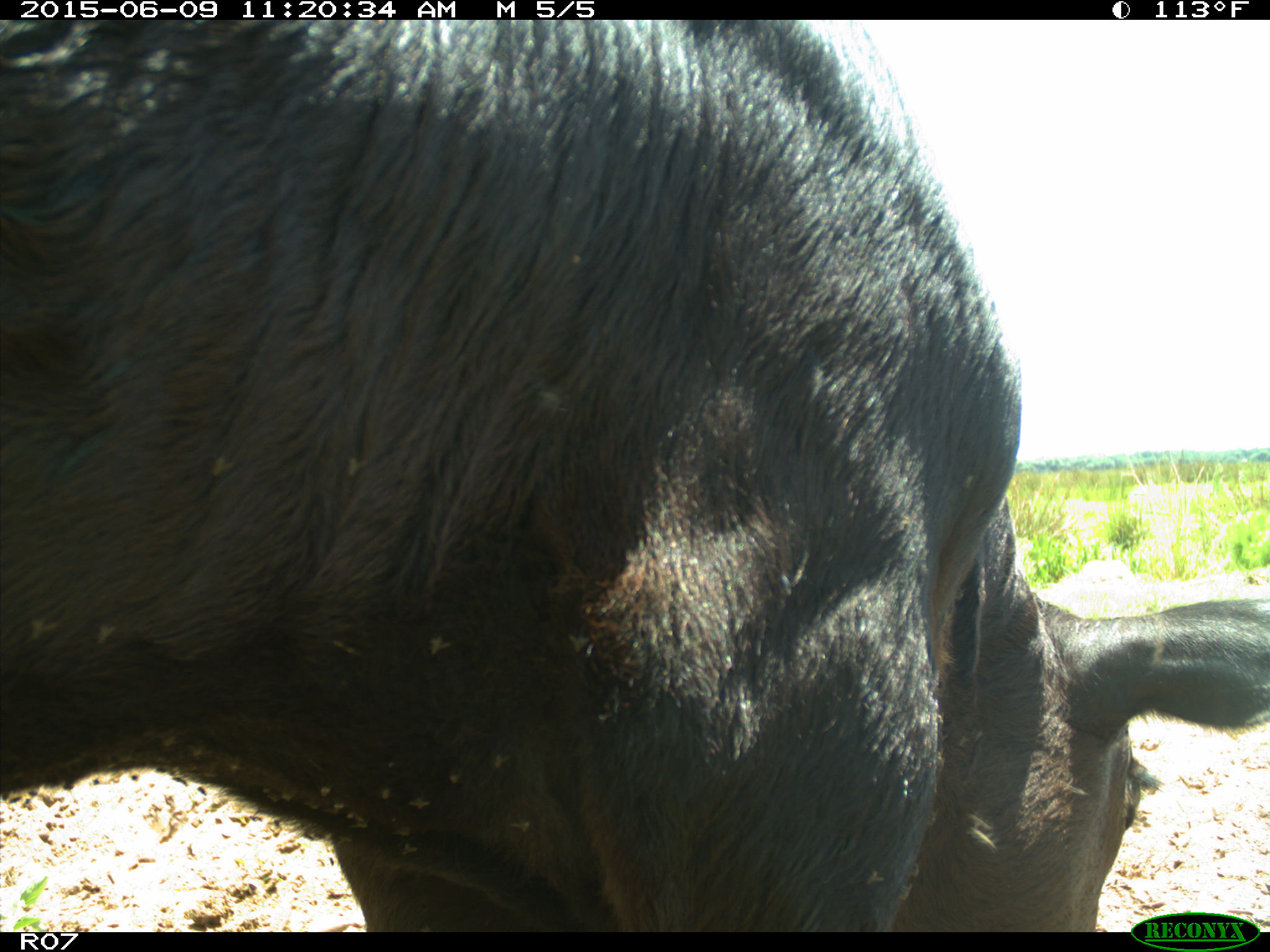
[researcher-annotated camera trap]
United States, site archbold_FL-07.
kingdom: Animalia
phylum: Chordata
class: Mammalia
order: Artiodactyla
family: Bovidae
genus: Bos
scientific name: Bos taurus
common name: domestic cow